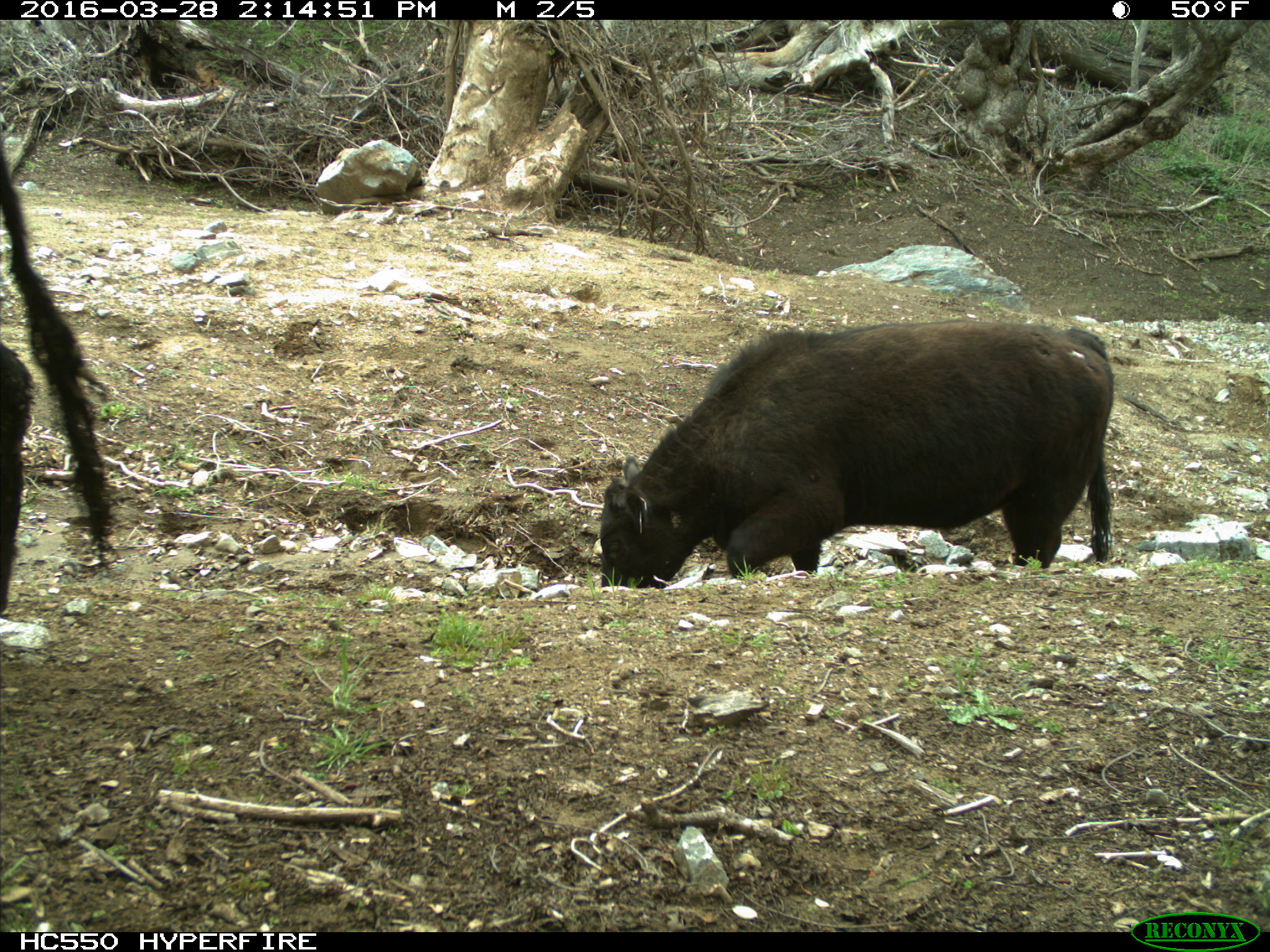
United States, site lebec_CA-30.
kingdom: Animalia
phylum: Chordata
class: Mammalia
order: Artiodactyla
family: Bovidae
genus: Bos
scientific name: Bos taurus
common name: domestic cow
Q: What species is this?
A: Bos taurus (domestic cow).